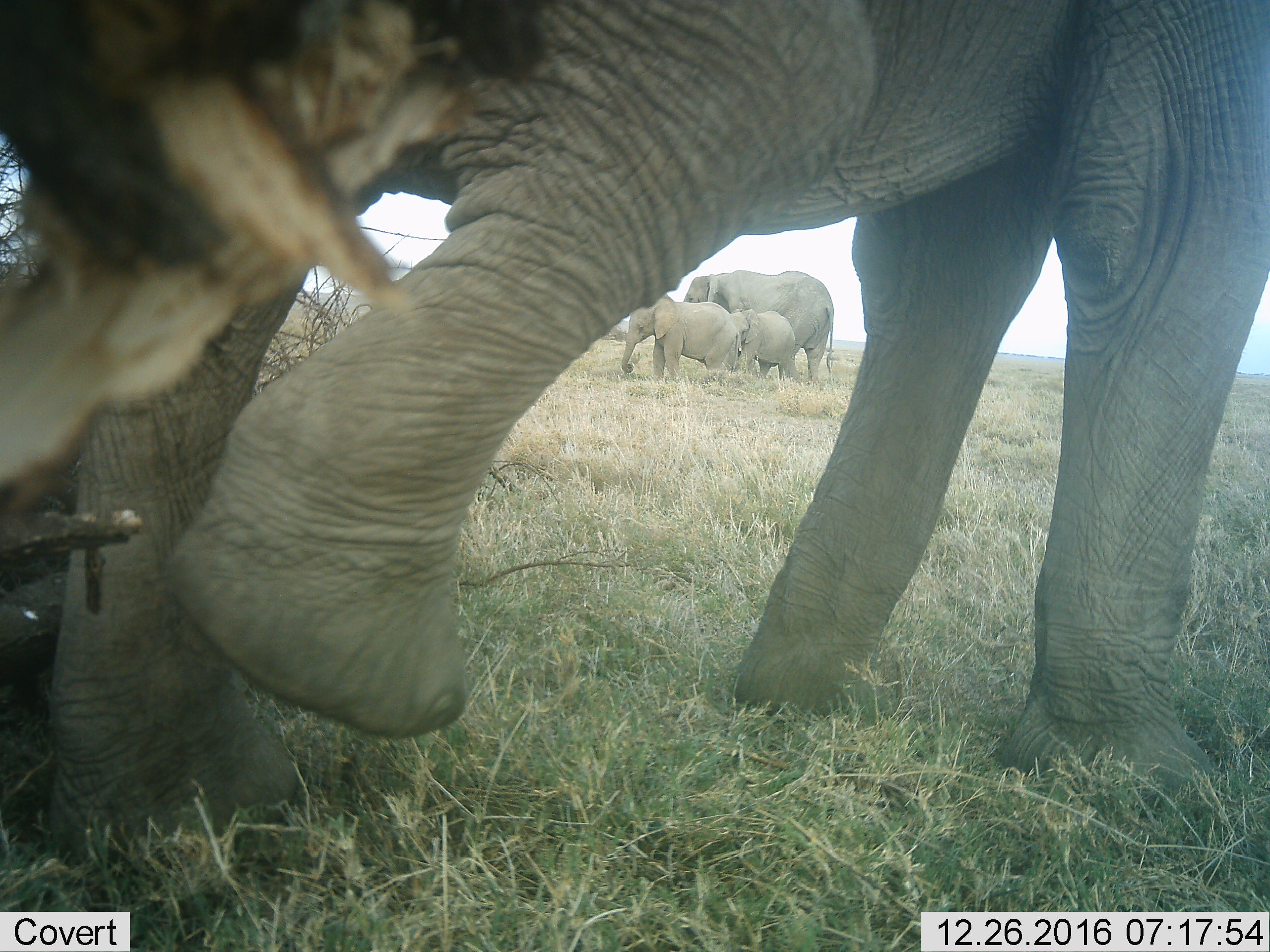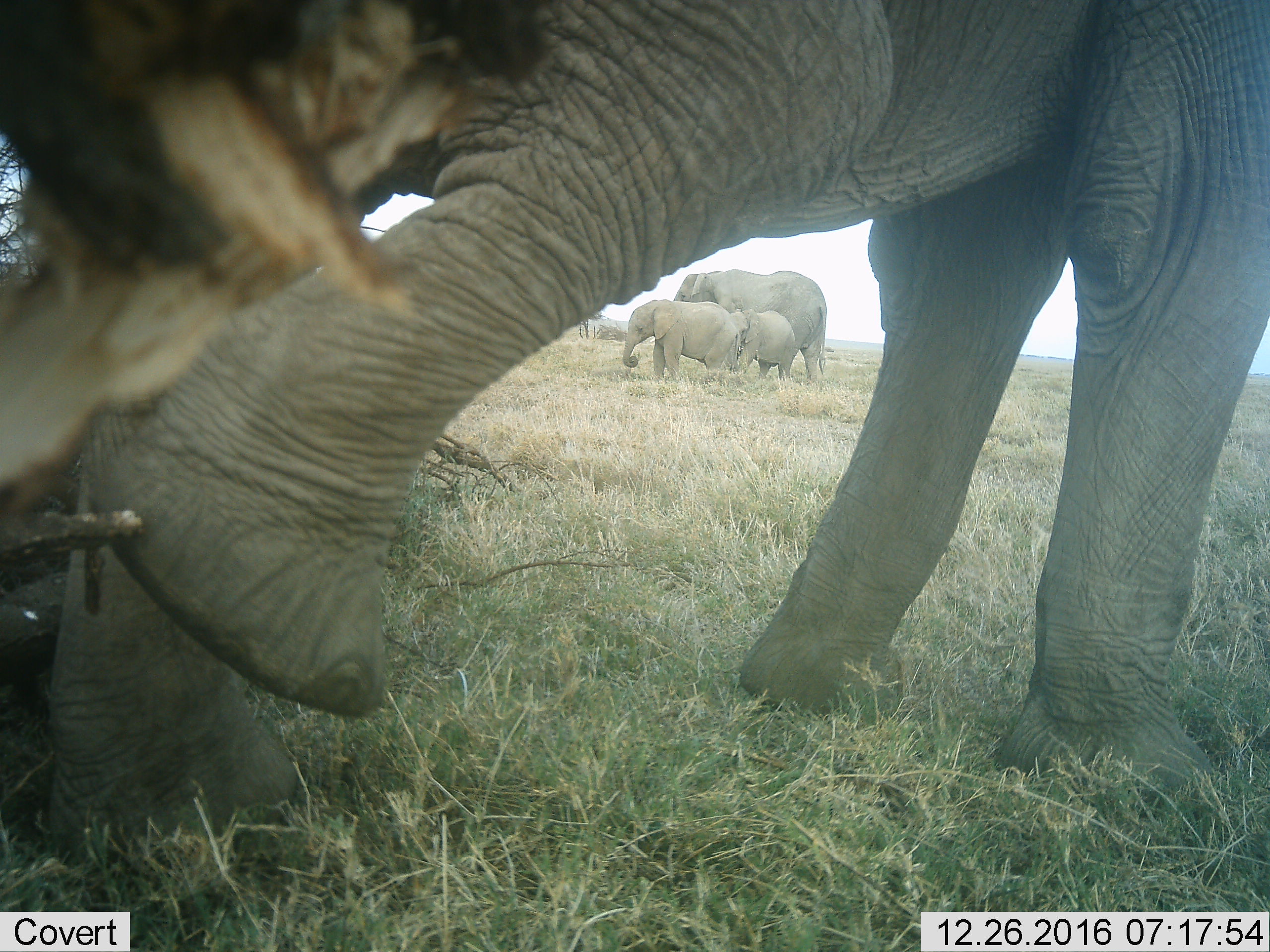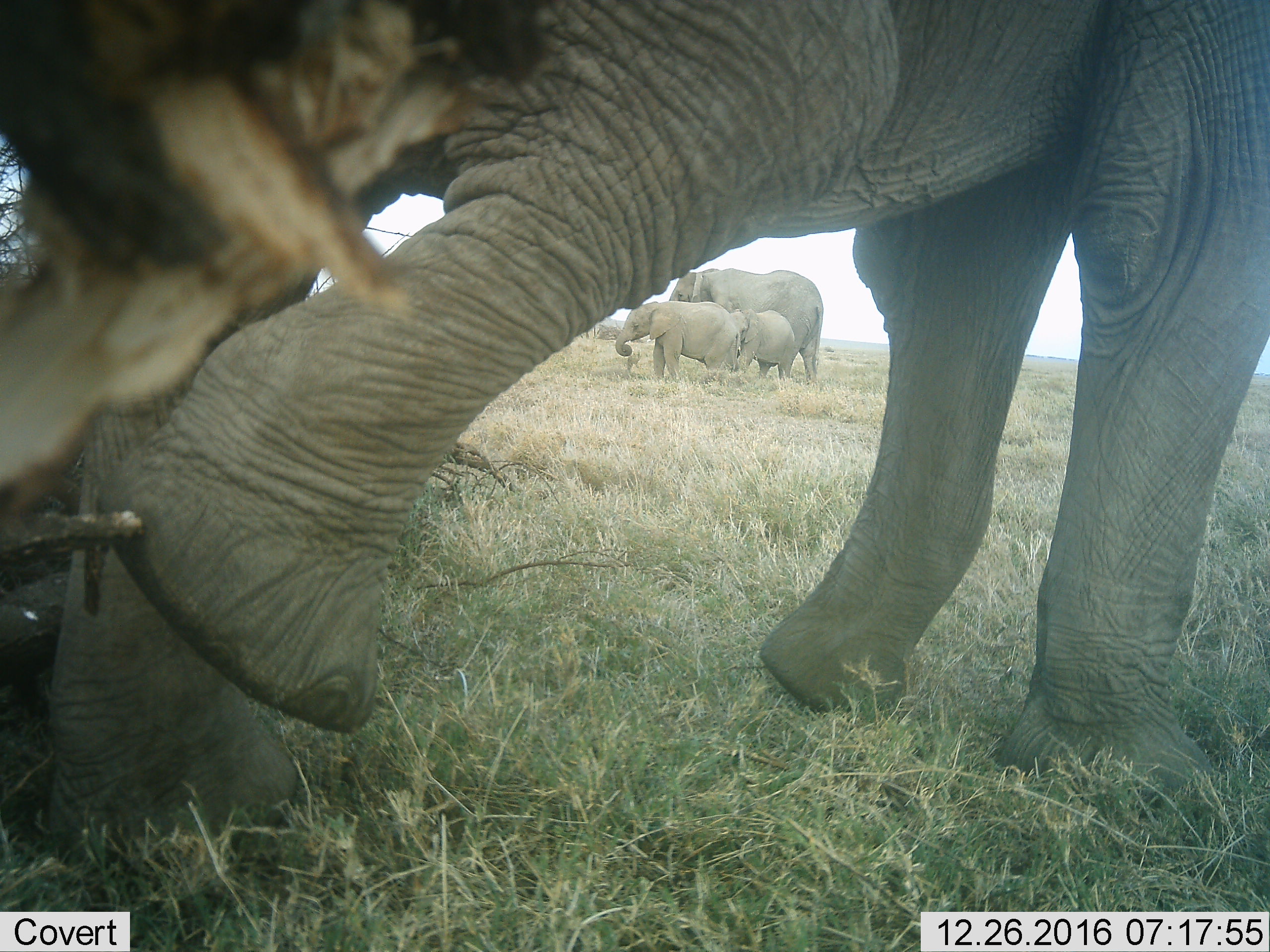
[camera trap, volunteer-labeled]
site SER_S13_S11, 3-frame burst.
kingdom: Animalia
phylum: Chordata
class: Mammalia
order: Proboscidea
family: Elephantidae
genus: Loxodonta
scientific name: Loxodonta africana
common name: african bush elephant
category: elephant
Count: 4.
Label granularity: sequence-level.